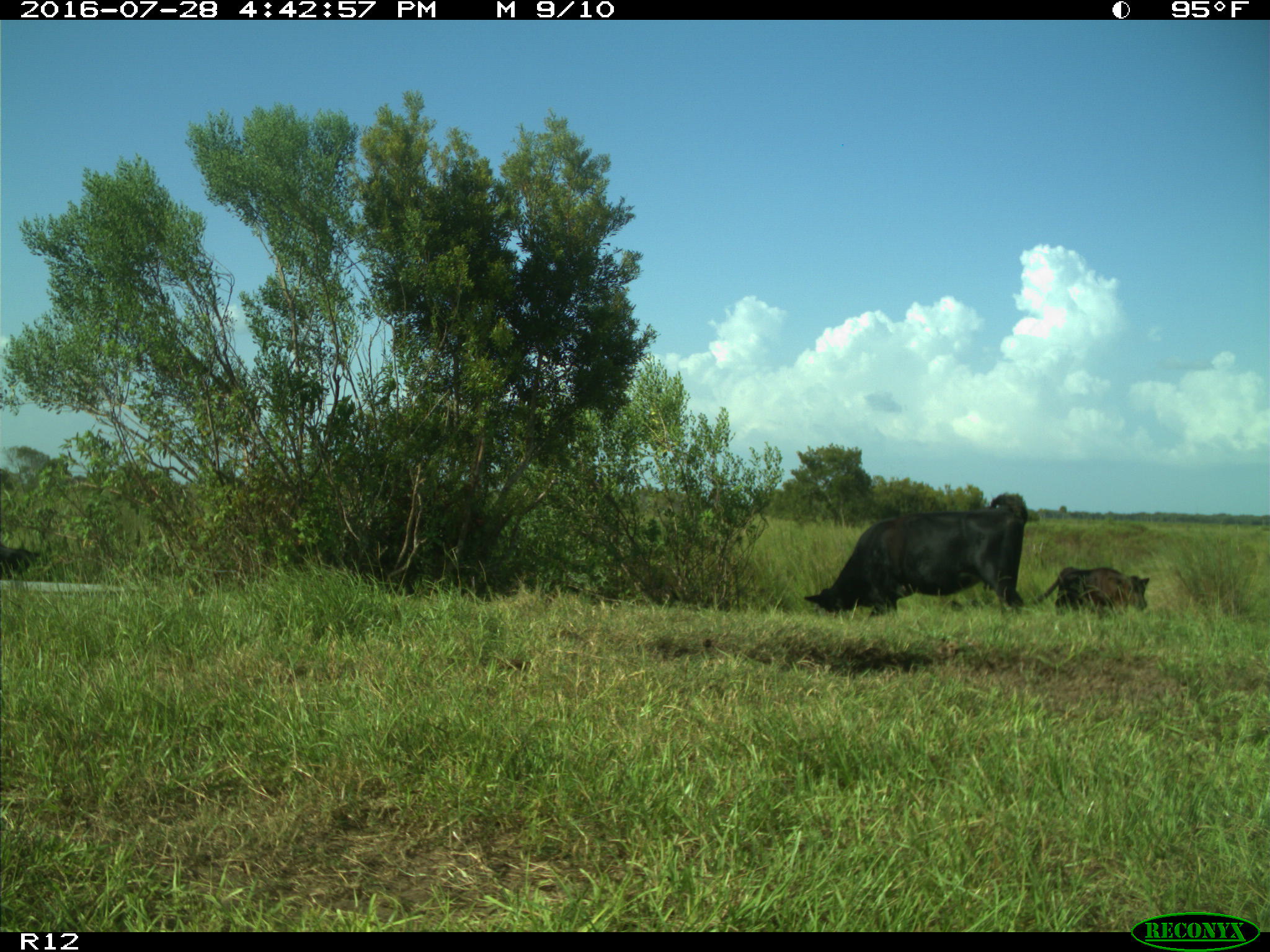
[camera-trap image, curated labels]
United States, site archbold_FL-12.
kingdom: Animalia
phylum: Chordata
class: Mammalia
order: Artiodactyla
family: Bovidae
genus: Bos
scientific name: Bos taurus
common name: domestic cow